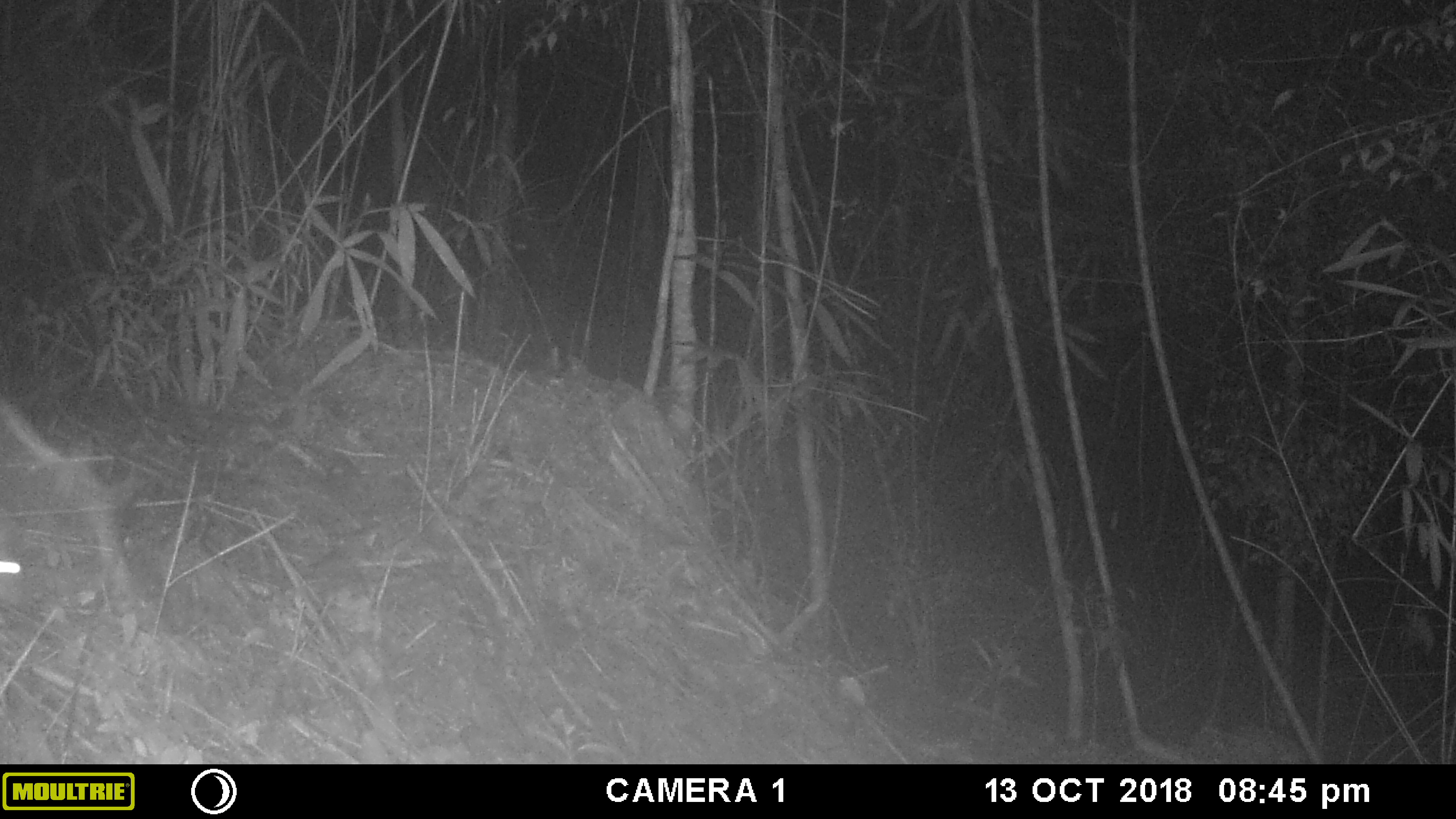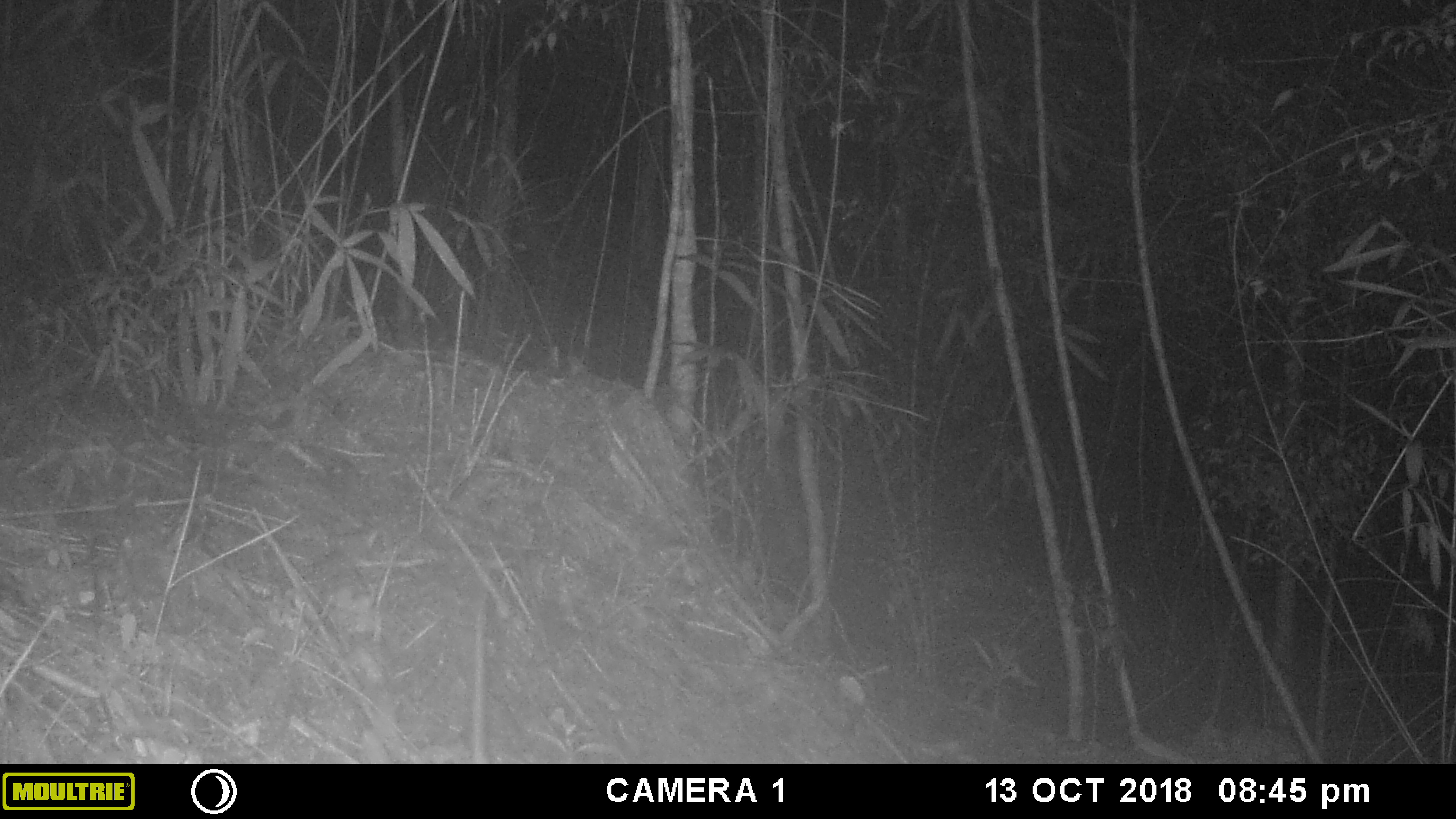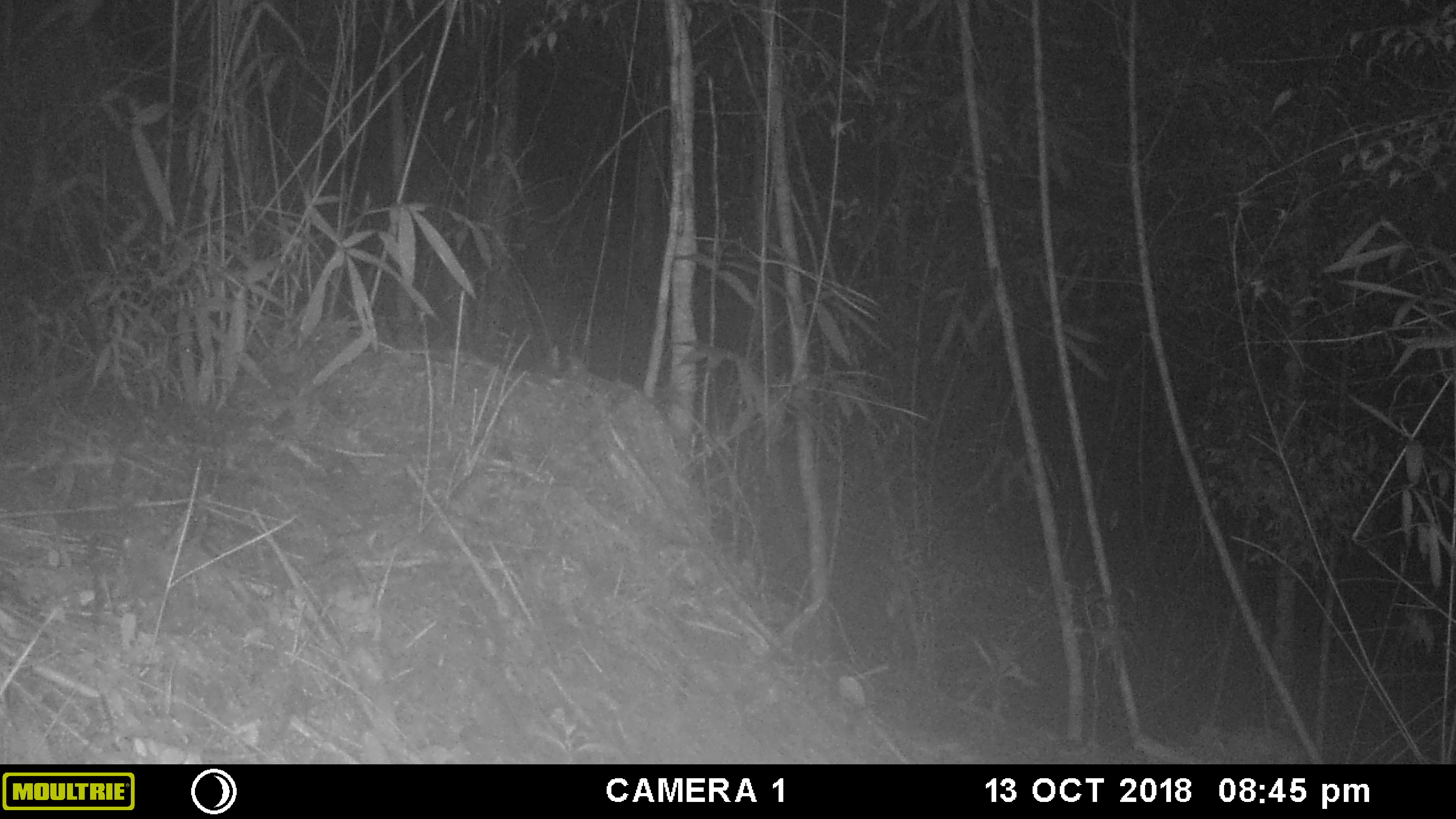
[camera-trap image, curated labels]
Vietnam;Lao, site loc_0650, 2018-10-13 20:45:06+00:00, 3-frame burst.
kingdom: Animalia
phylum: Chordata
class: Mammalia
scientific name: Mammalia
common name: mammal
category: unidentified small mammal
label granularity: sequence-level